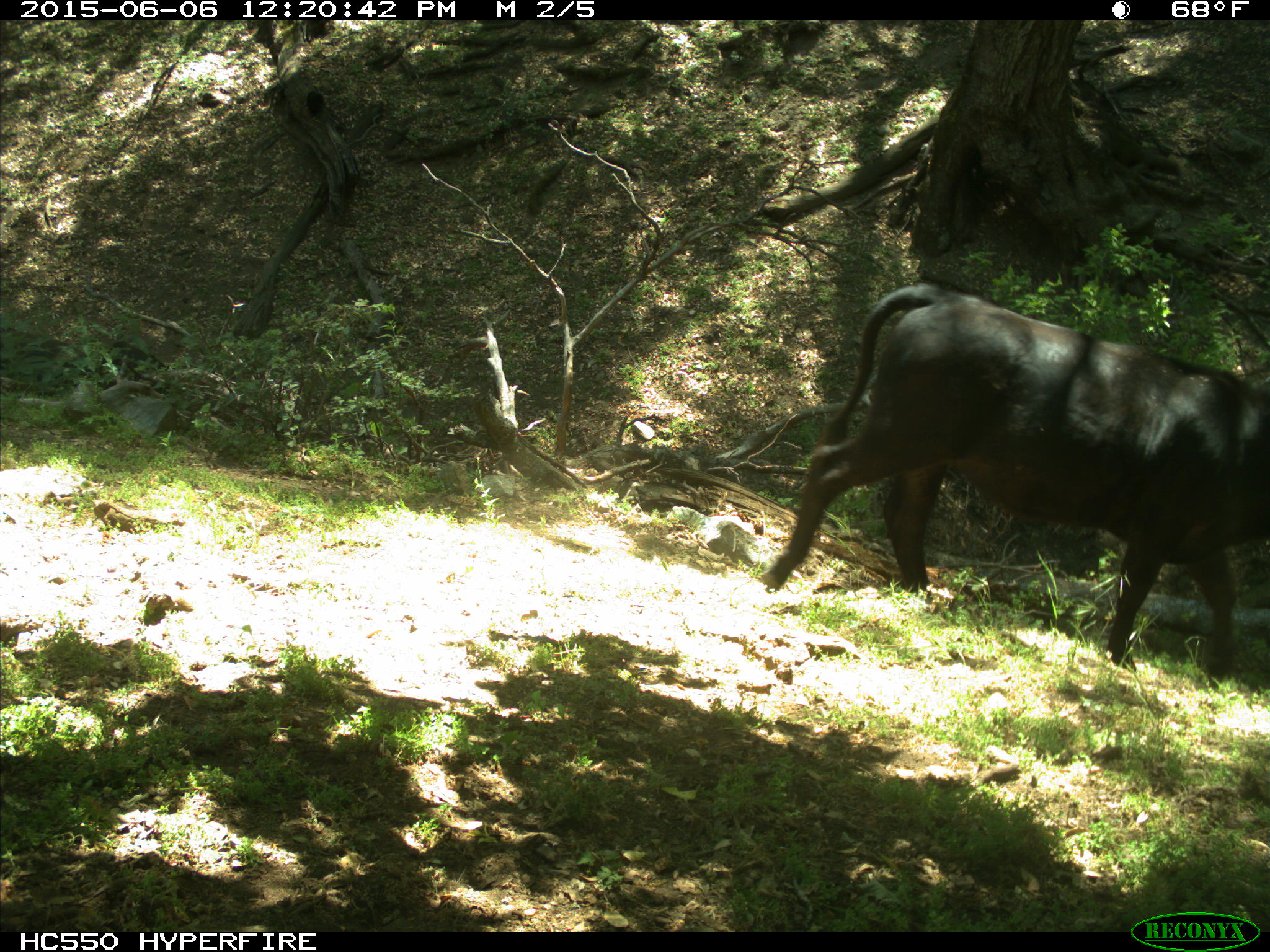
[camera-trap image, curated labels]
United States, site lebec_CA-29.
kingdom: Animalia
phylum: Chordata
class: Mammalia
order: Artiodactyla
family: Bovidae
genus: Bos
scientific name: Bos taurus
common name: domestic cow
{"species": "Bos taurus (domestic cow)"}